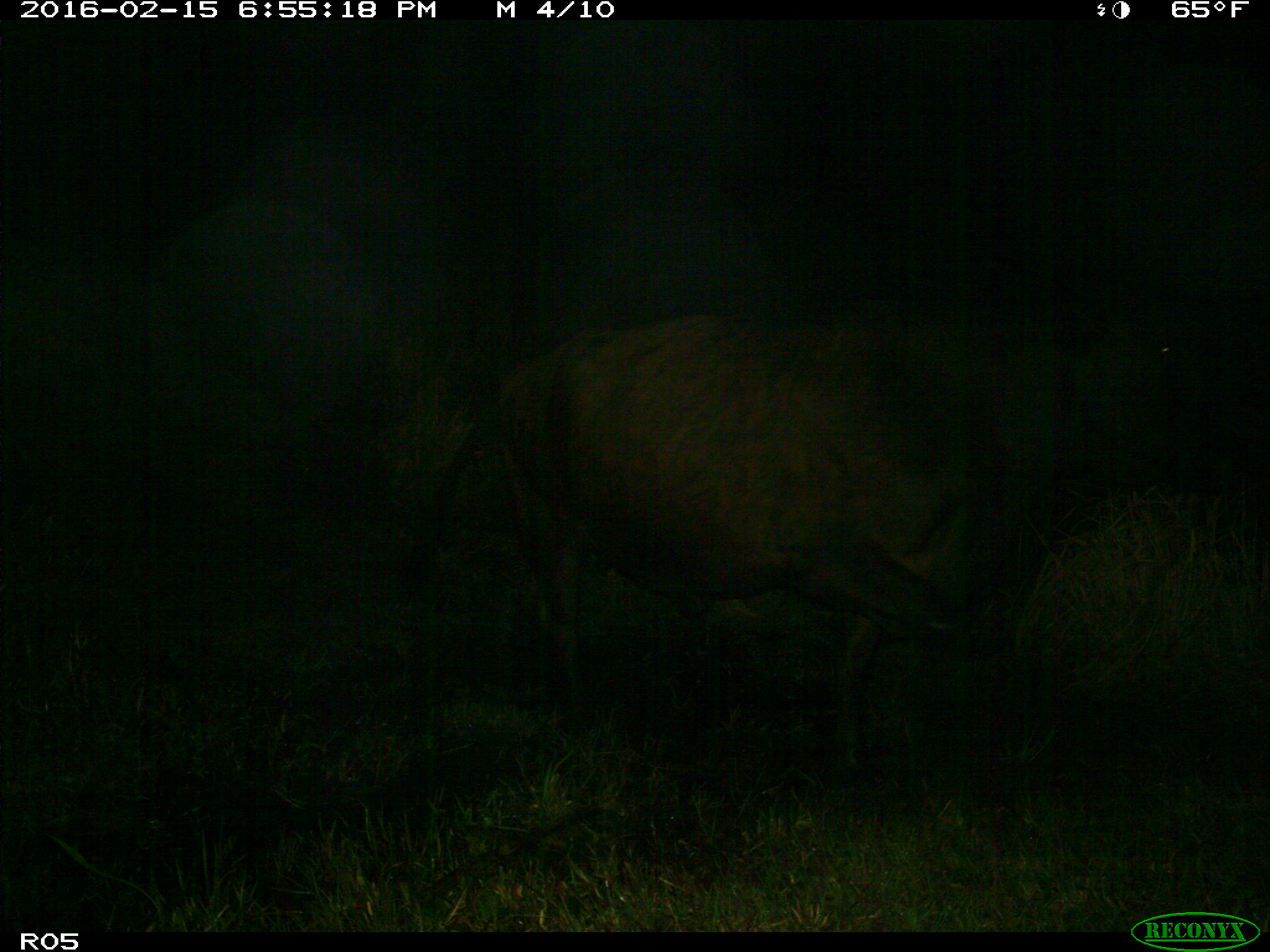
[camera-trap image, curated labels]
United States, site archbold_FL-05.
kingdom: Animalia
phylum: Chordata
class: Mammalia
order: Artiodactyla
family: Bovidae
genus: Bos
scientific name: Bos taurus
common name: domestic cow